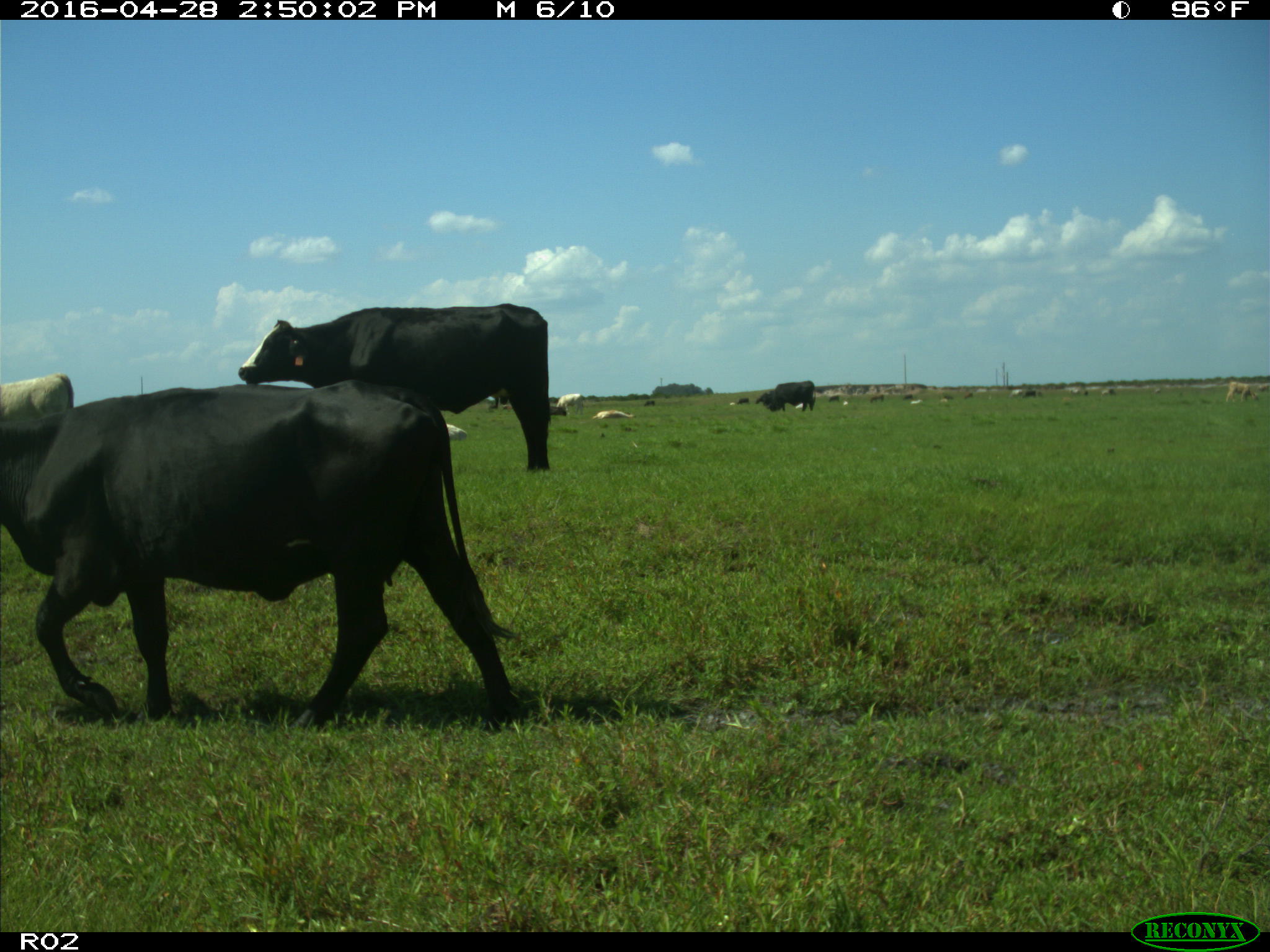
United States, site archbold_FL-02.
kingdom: Animalia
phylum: Chordata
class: Mammalia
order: Artiodactyla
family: Bovidae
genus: Bos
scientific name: Bos taurus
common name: domestic cow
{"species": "Bos taurus (domestic cow)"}